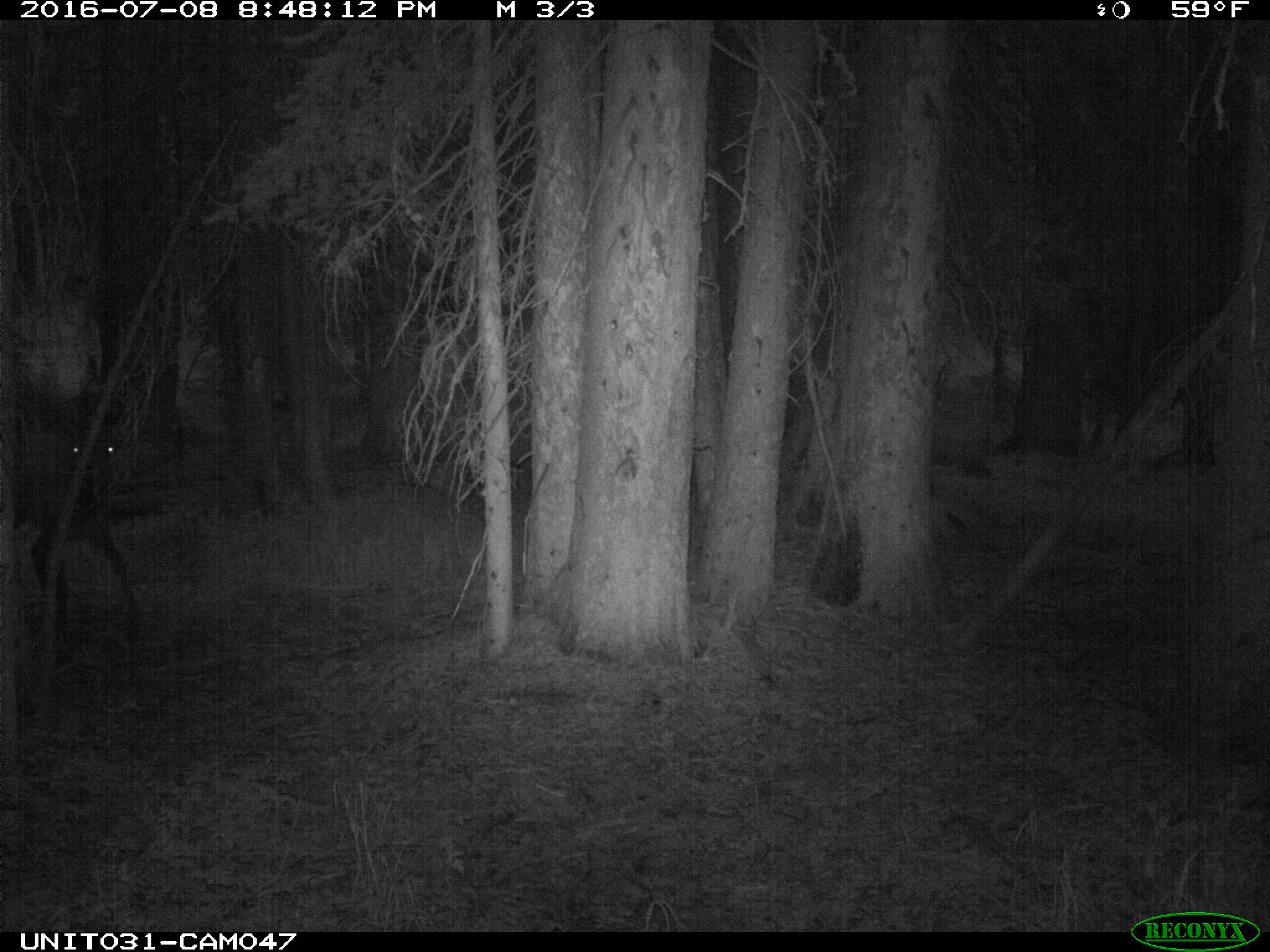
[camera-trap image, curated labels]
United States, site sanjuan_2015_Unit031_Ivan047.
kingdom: Animalia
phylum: Chordata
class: Mammalia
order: Artiodactyla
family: Cervidae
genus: Cervus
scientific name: Cervus elaphus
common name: red deer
Cervus elaphus (red deer).